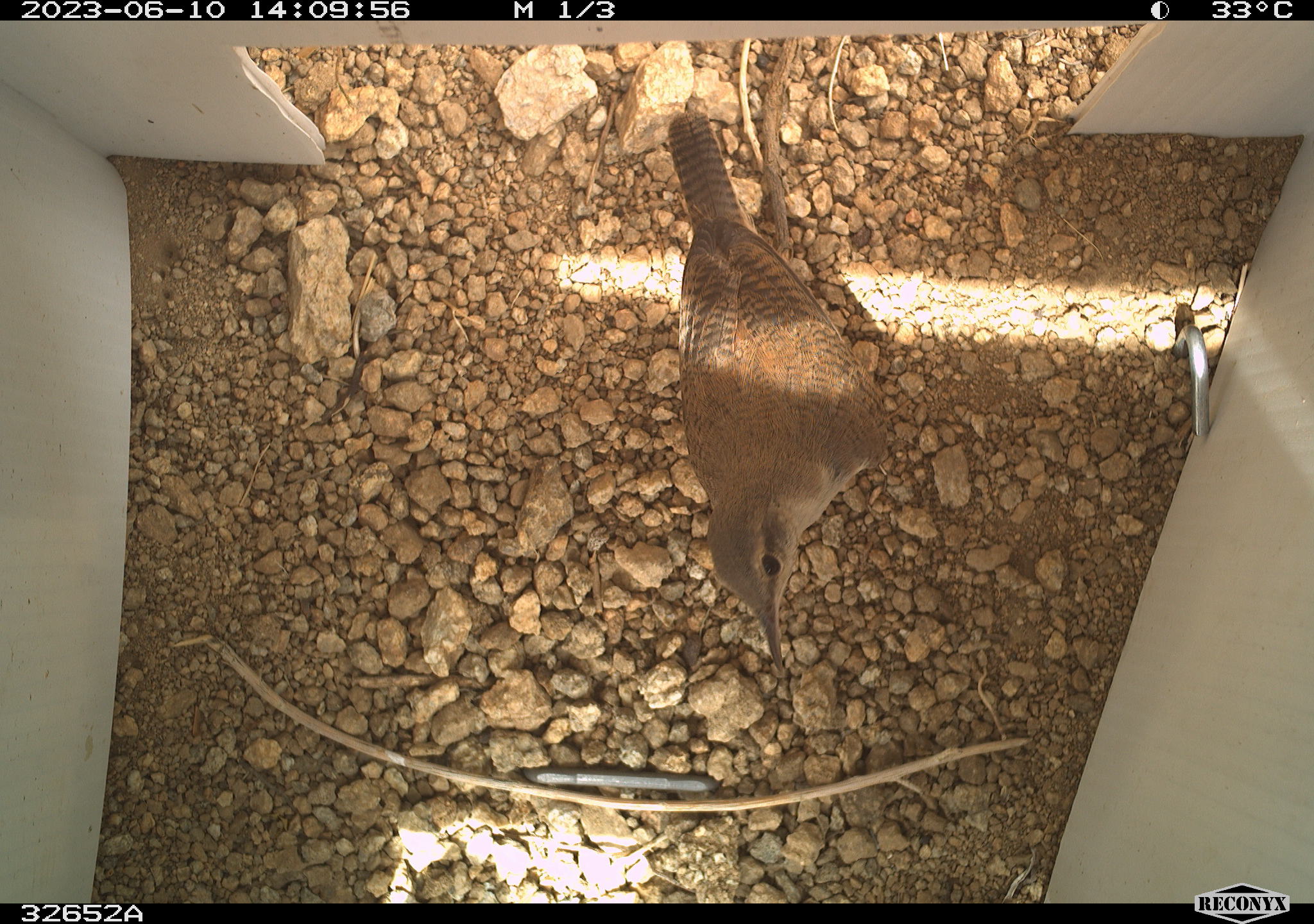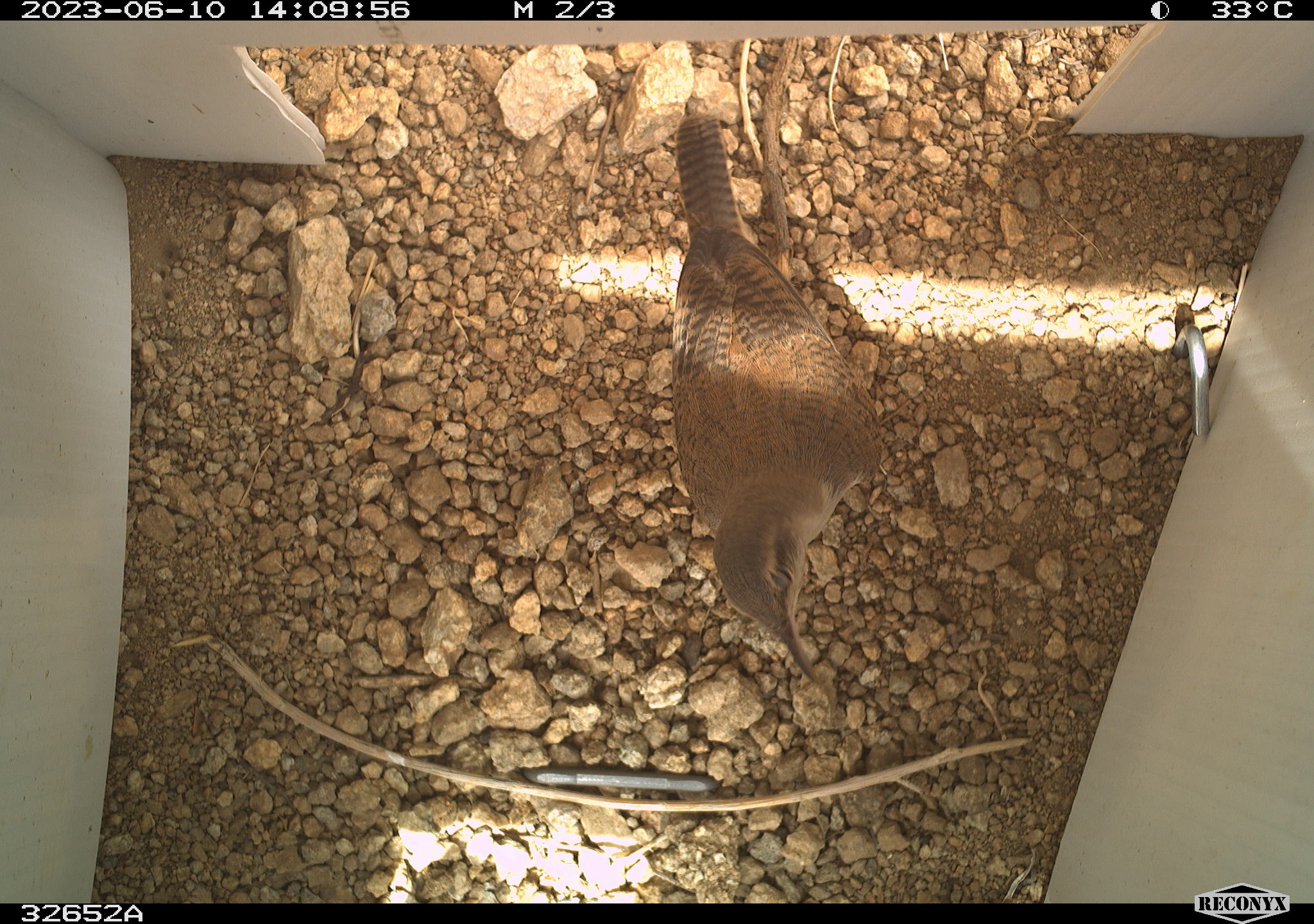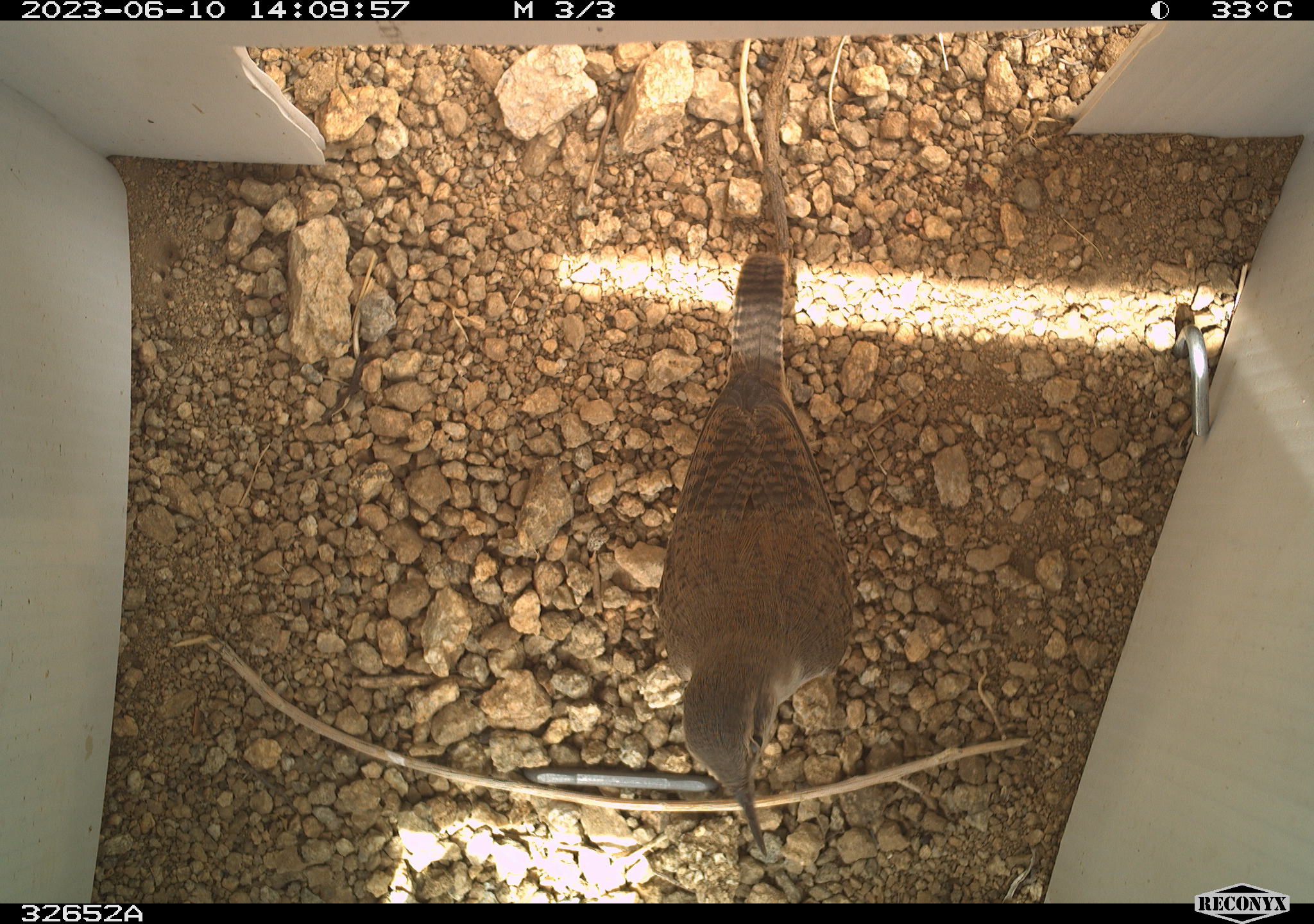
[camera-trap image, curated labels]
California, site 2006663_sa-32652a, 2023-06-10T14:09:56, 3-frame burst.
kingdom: Animalia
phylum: Chordata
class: Aves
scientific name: Aves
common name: bird